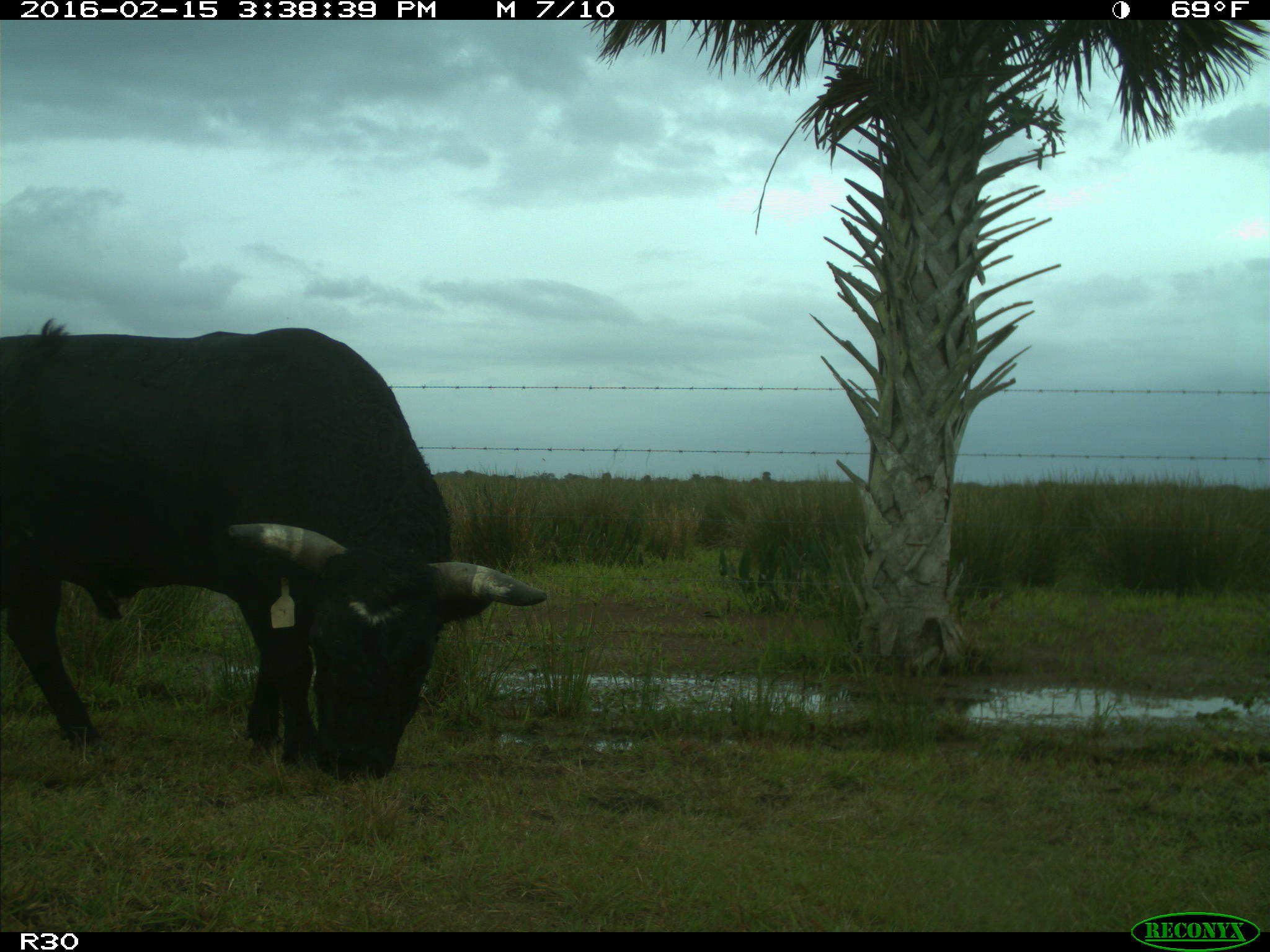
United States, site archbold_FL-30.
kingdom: Animalia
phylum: Chordata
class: Mammalia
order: Artiodactyla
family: Bovidae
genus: Bos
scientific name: Bos taurus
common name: domestic cow